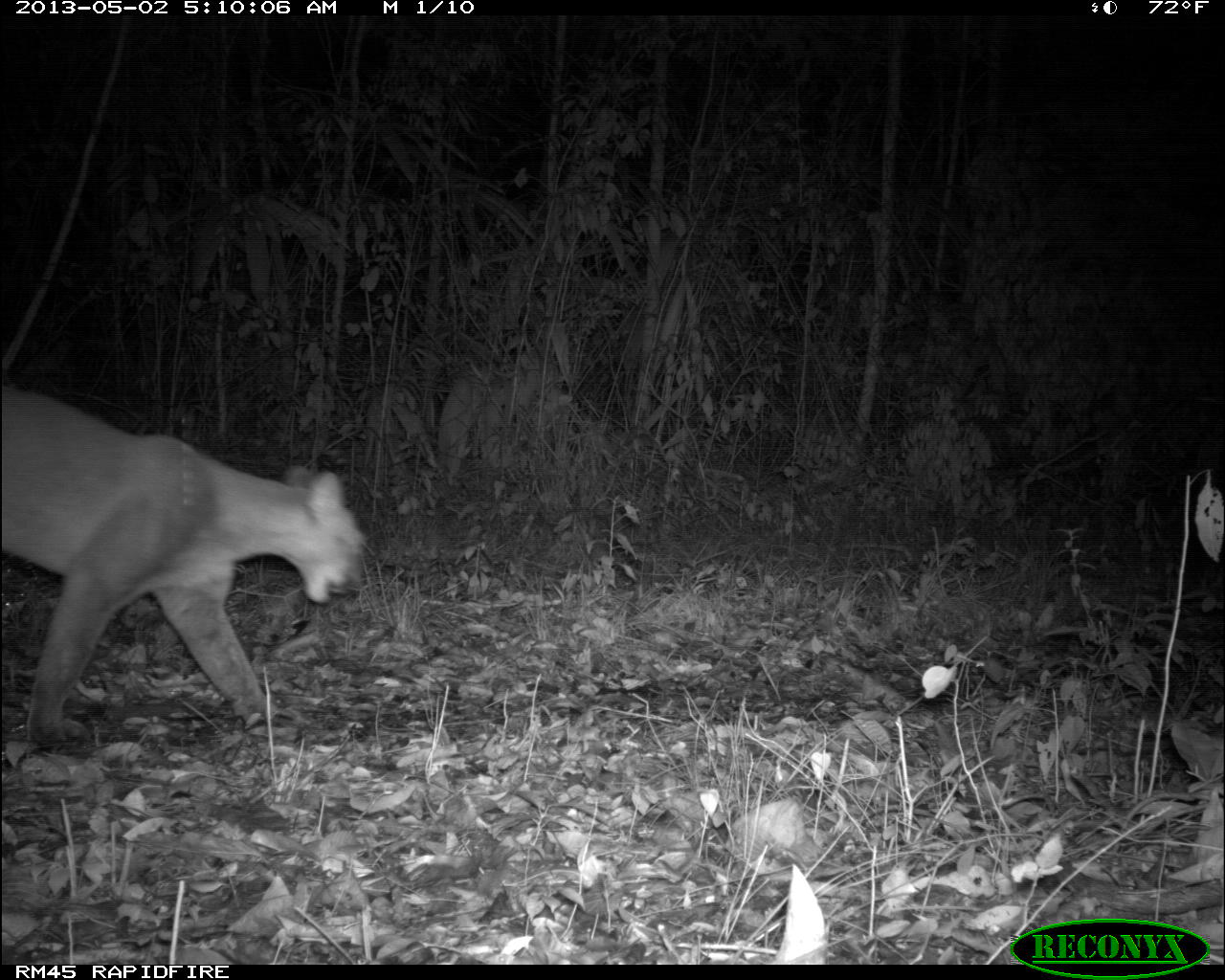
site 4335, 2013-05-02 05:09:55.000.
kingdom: Animalia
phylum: Chordata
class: Mammalia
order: Carnivora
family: Felidae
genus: Puma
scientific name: Puma concolor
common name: mountain lion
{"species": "Puma concolor (mountain lion)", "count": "1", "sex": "female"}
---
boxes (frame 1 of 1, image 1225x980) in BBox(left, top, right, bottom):
puma concolor: BBox(1, 386, 374, 751)